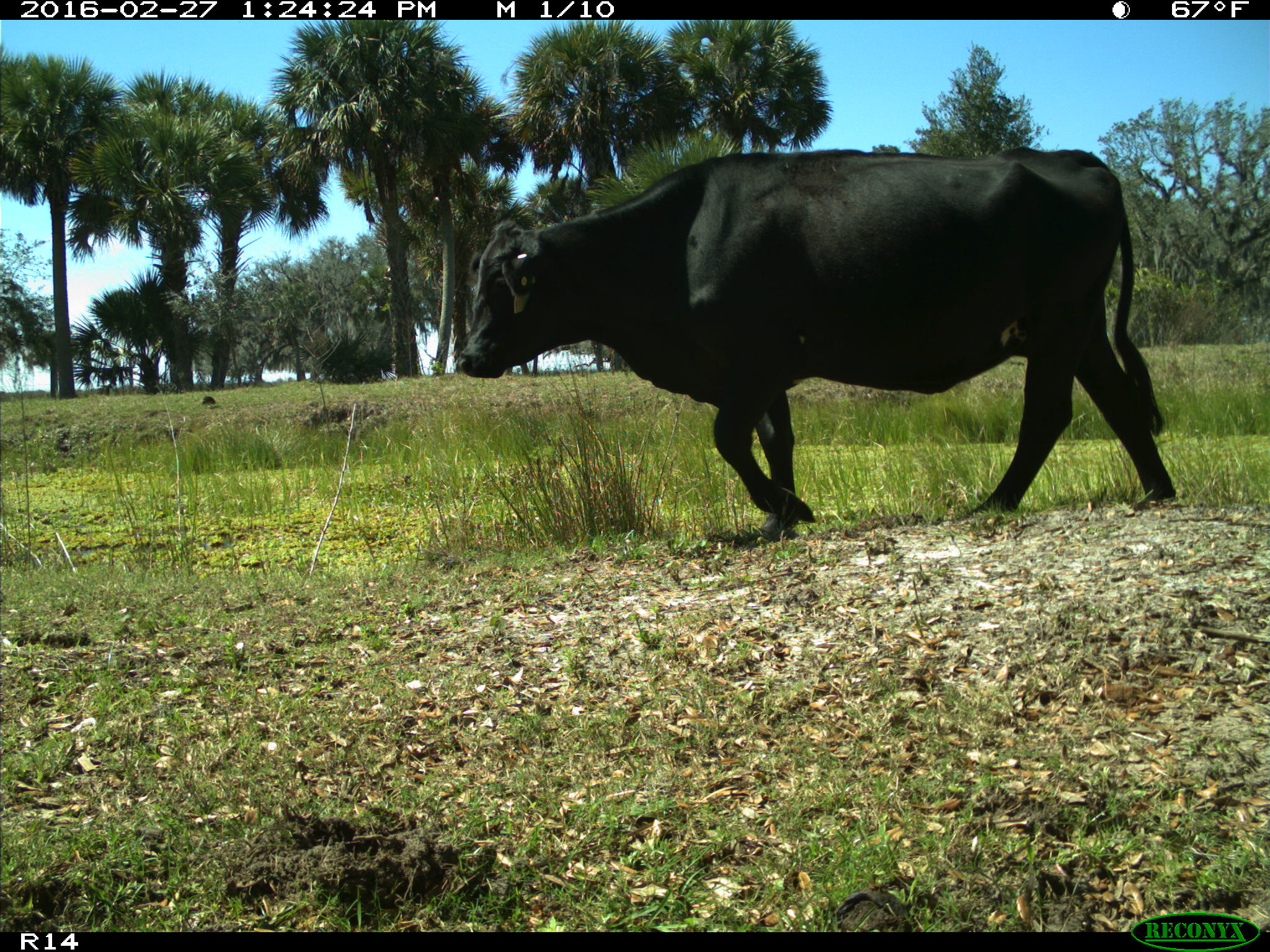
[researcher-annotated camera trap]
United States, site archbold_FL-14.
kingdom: Animalia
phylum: Chordata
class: Mammalia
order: Artiodactyla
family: Bovidae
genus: Bos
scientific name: Bos taurus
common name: domestic cow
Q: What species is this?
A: Bos taurus (domestic cow).